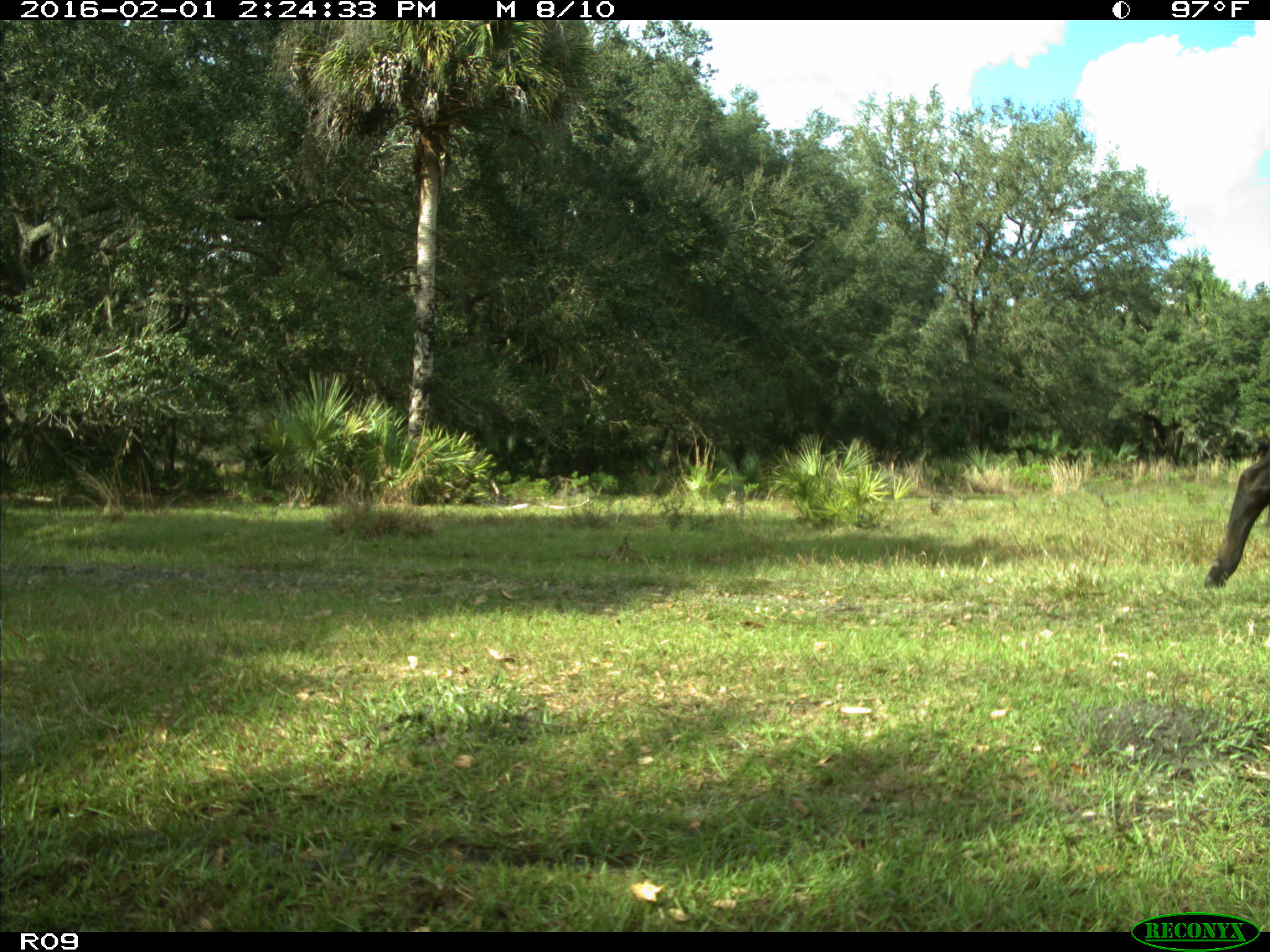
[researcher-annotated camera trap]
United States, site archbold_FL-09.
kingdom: Animalia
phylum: Chordata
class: Mammalia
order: Artiodactyla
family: Bovidae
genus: Bos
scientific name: Bos taurus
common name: domestic cow